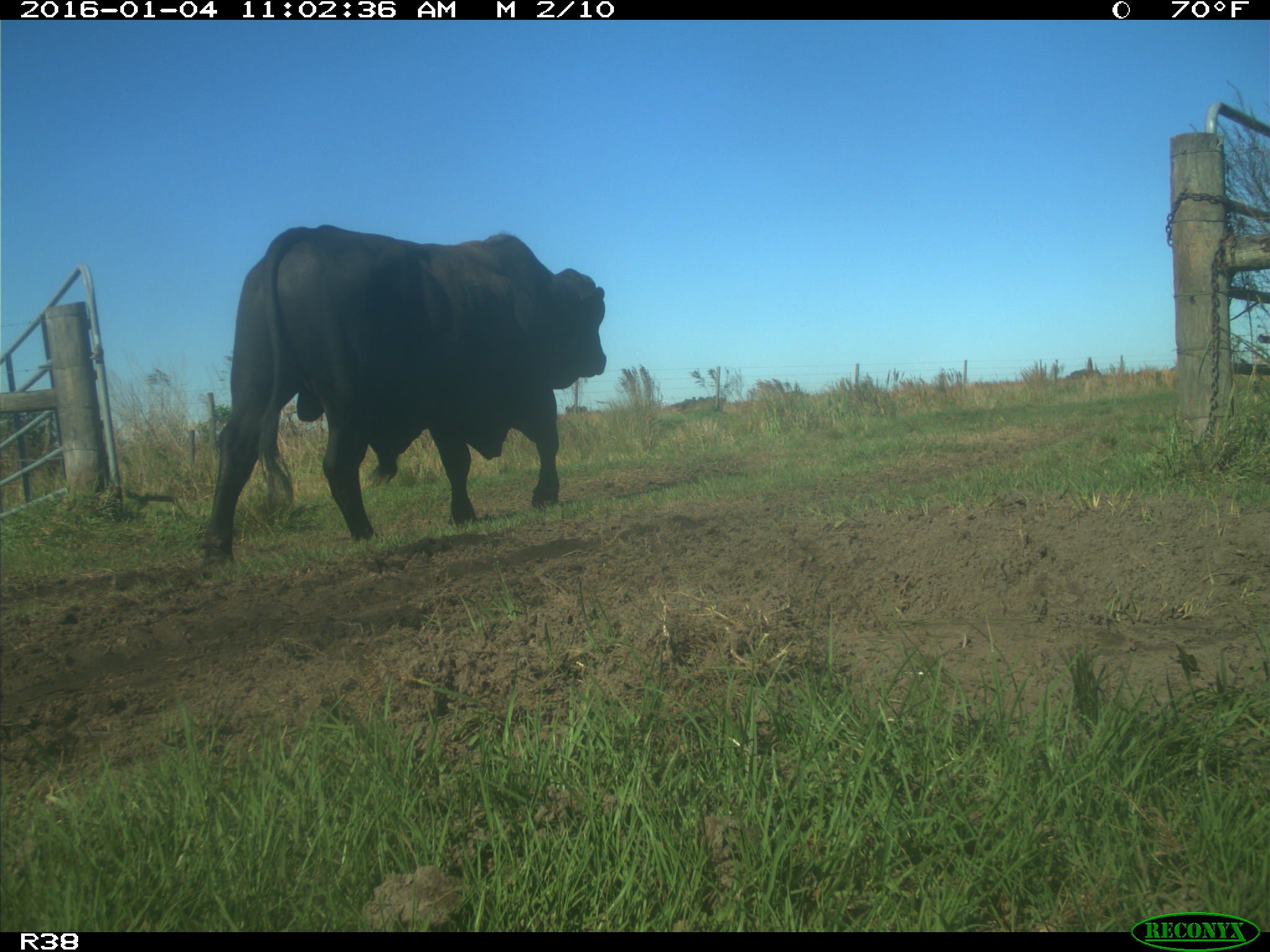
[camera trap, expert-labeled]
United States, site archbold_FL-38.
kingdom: Animalia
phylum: Chordata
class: Mammalia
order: Artiodactyla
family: Bovidae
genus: Bos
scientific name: Bos taurus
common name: domestic cow